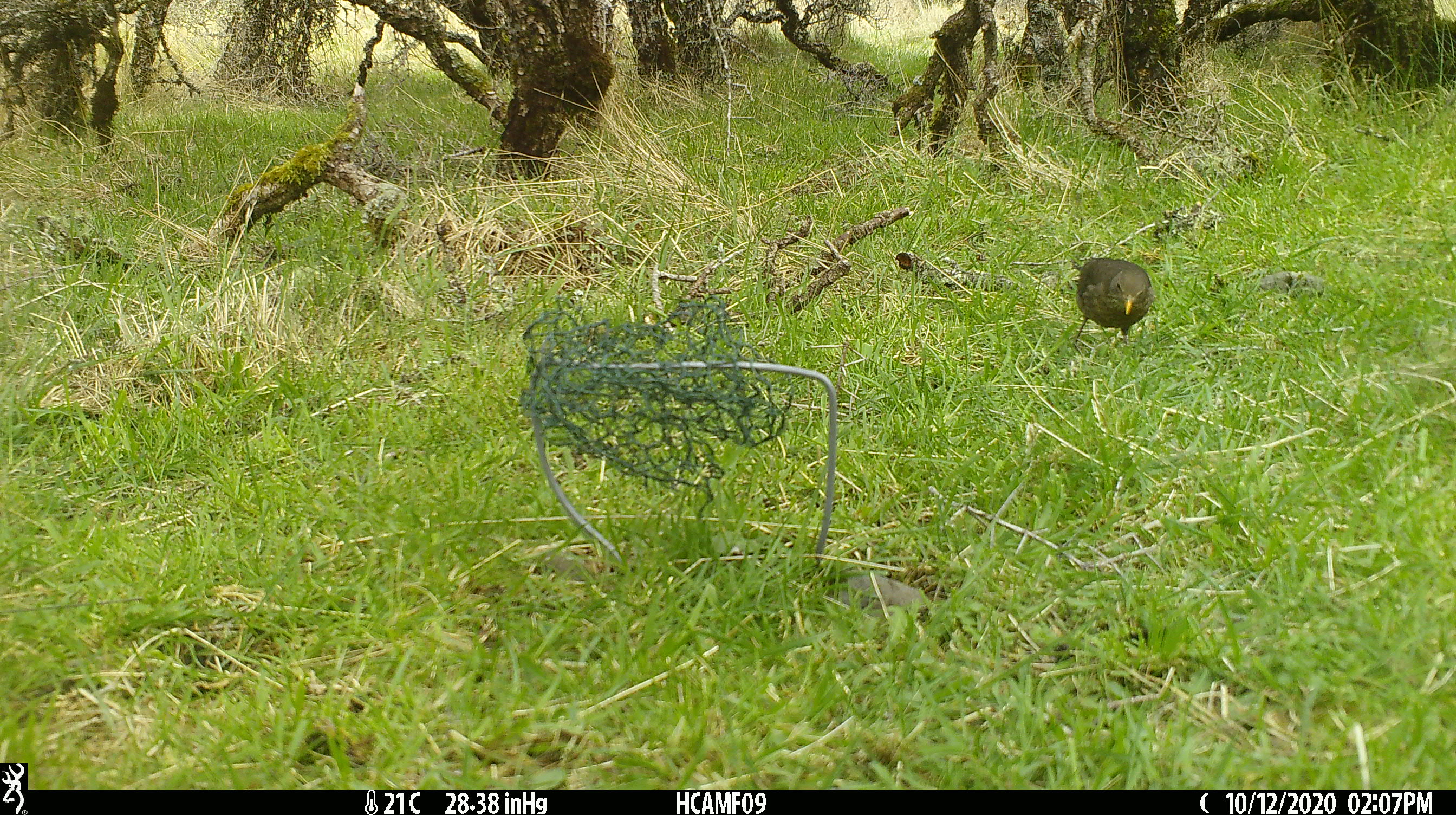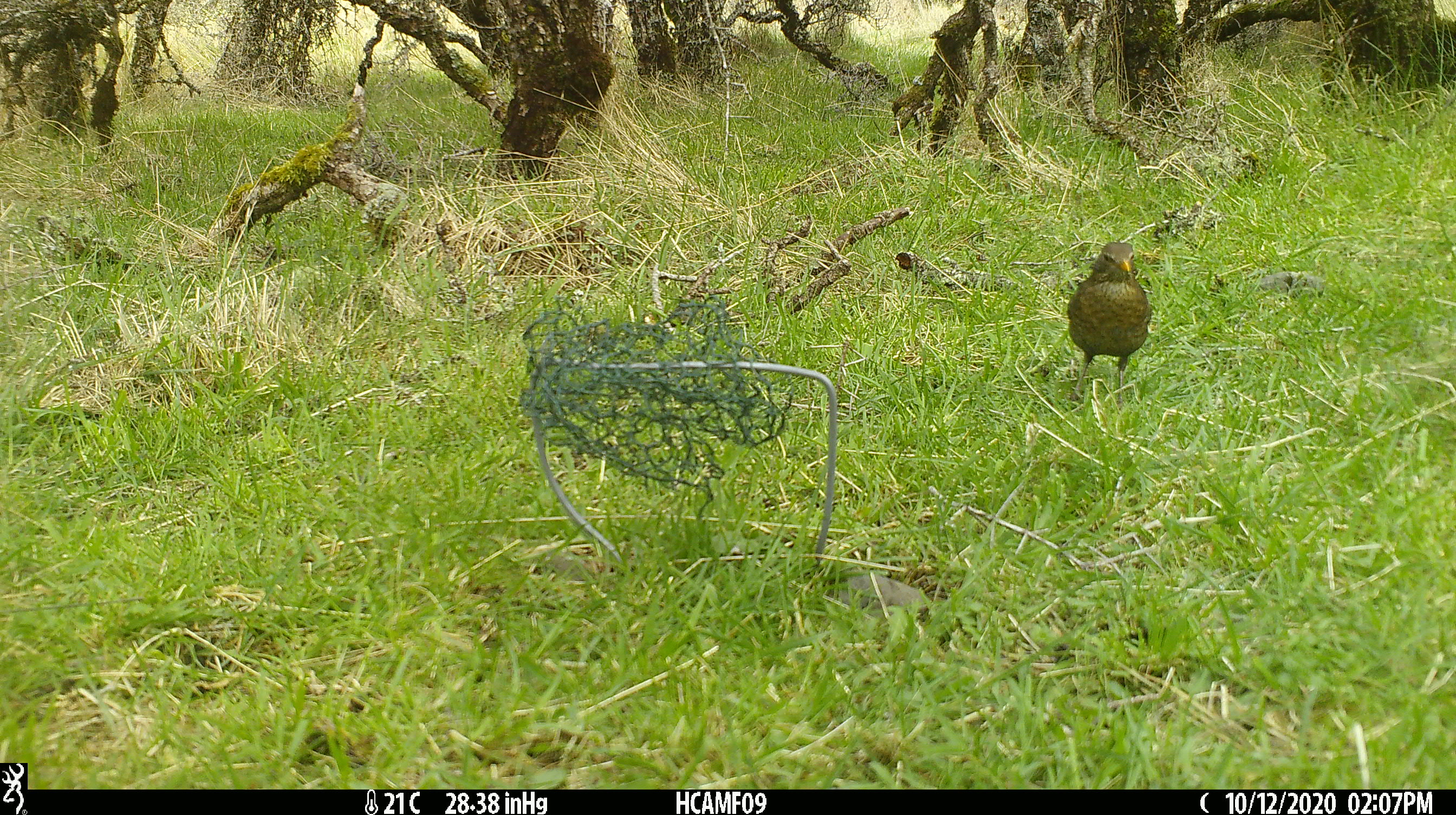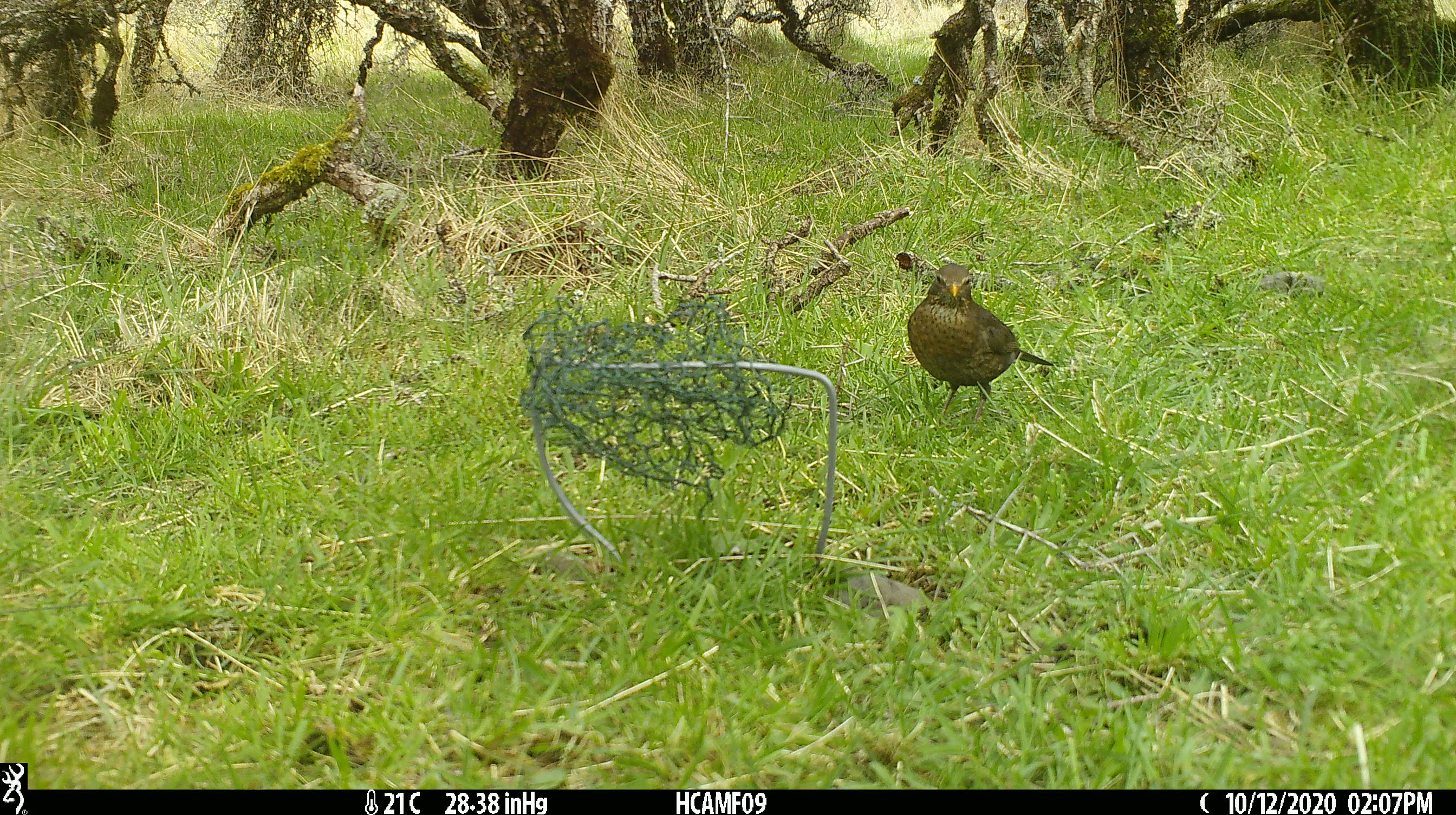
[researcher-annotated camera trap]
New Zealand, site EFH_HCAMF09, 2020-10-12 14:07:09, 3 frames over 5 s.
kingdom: Animalia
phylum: Chordata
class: Aves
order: Passeriformes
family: Turdidae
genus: Turdus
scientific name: Turdus merula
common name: eurasian blackbird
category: blackbird